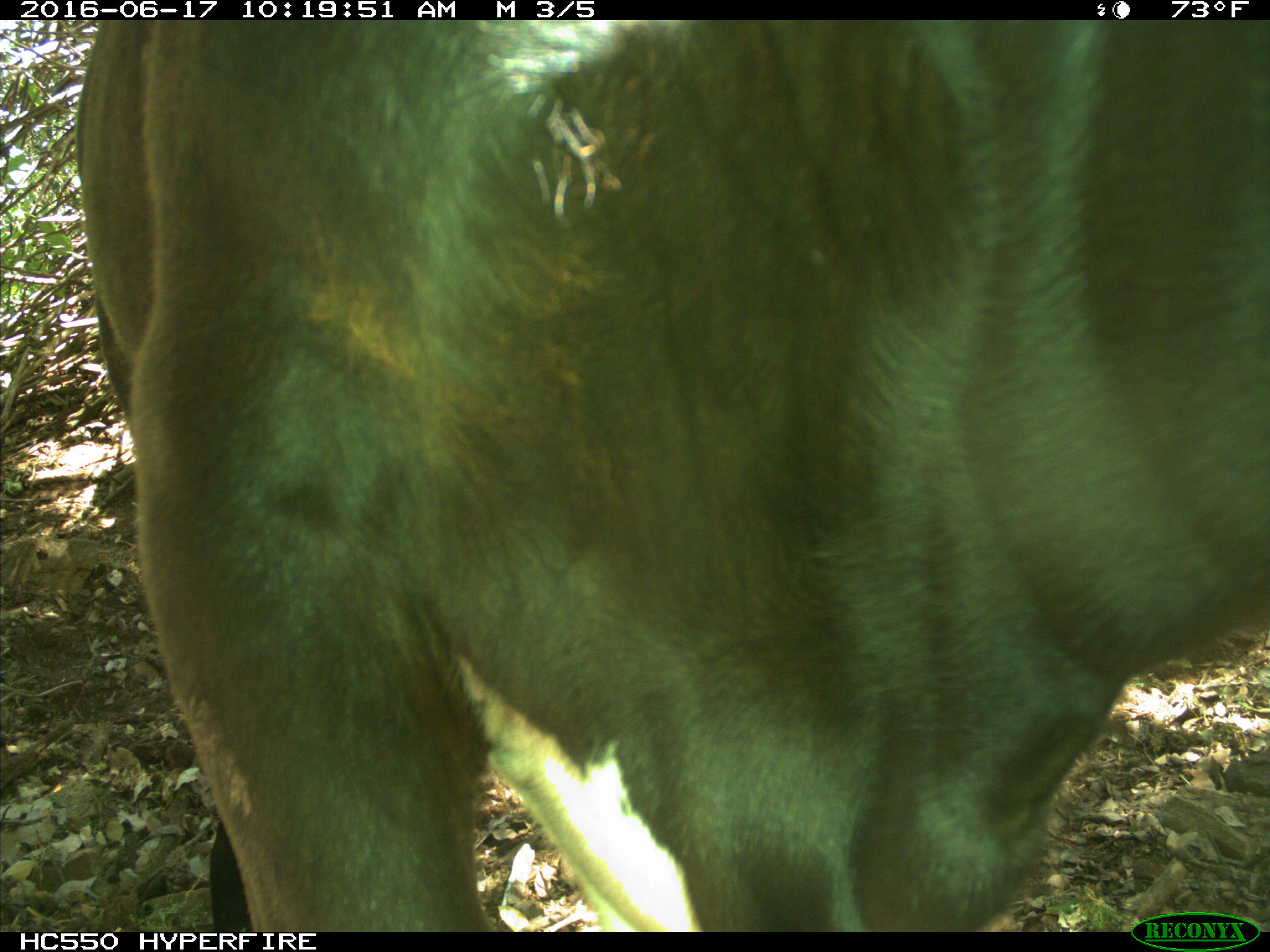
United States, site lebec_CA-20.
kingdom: Animalia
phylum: Chordata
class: Mammalia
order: Artiodactyla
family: Bovidae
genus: Bos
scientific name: Bos taurus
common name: domestic cow